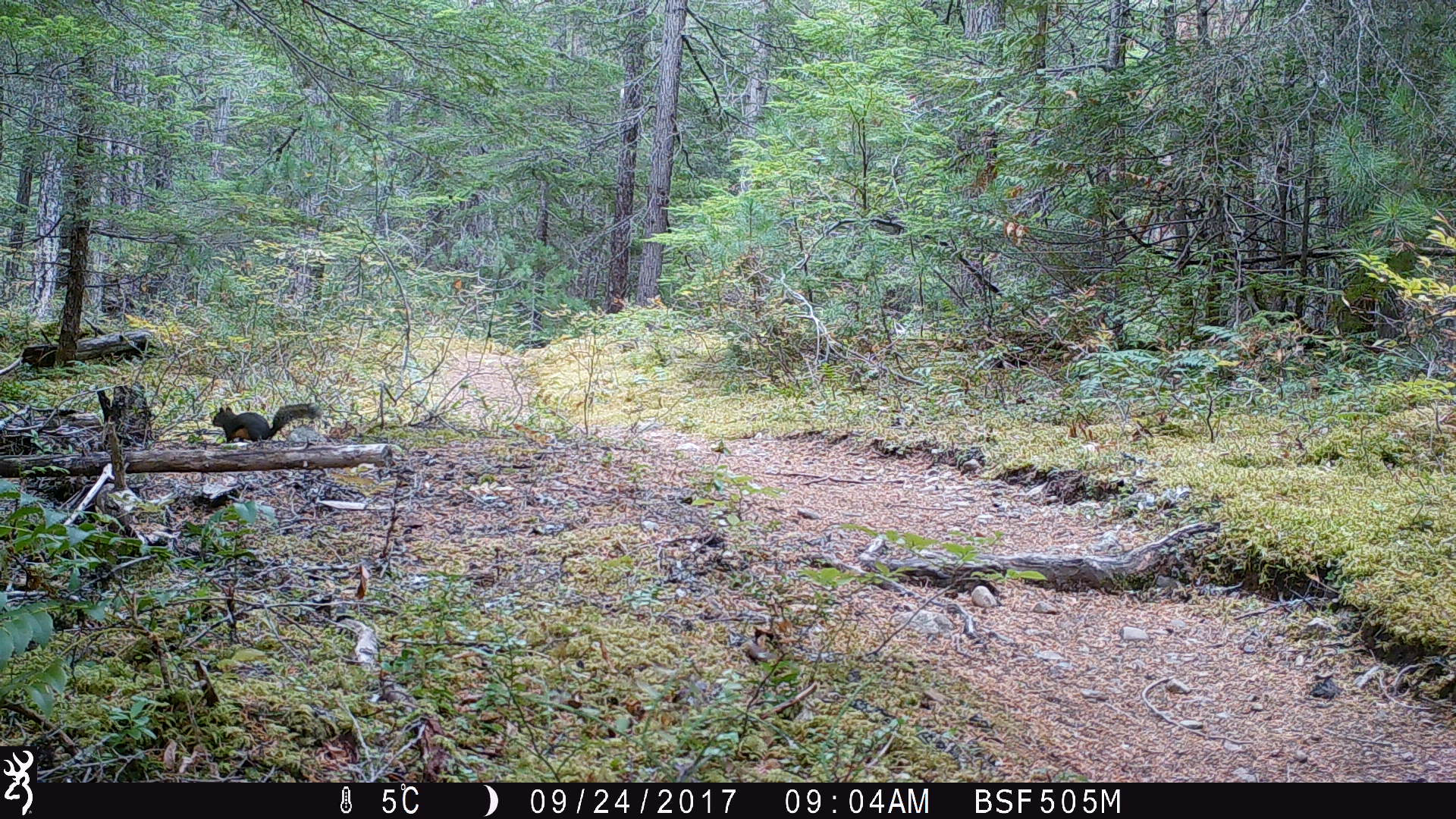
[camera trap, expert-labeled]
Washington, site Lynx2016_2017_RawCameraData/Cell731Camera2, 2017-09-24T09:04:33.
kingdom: Animalia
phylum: Chordata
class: Mammalia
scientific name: Mammalia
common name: small mammal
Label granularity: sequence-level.